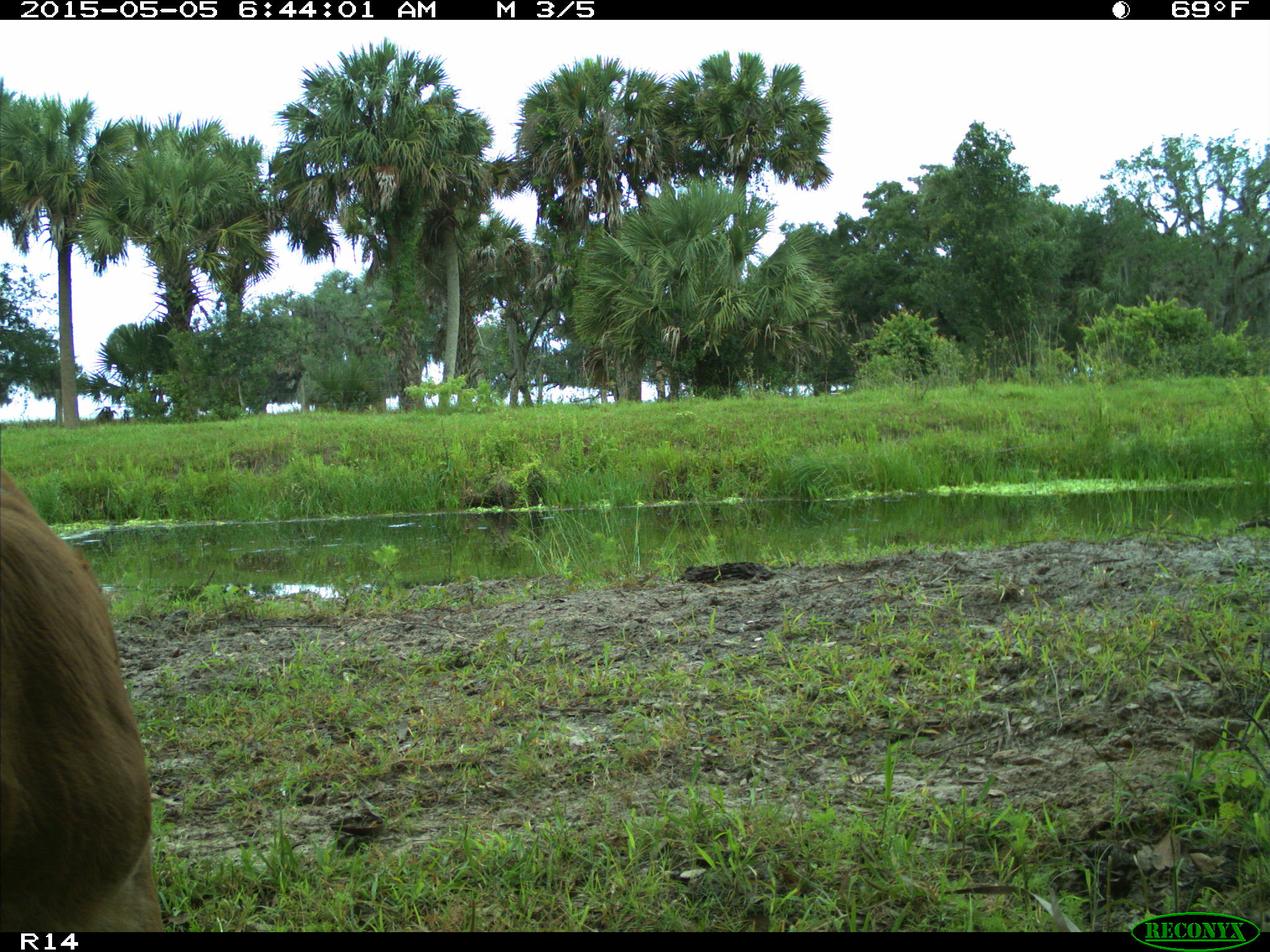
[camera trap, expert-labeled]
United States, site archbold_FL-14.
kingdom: Animalia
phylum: Chordata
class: Mammalia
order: Artiodactyla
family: Bovidae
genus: Bos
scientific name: Bos taurus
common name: domestic cow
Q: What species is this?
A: Bos taurus (domestic cow).